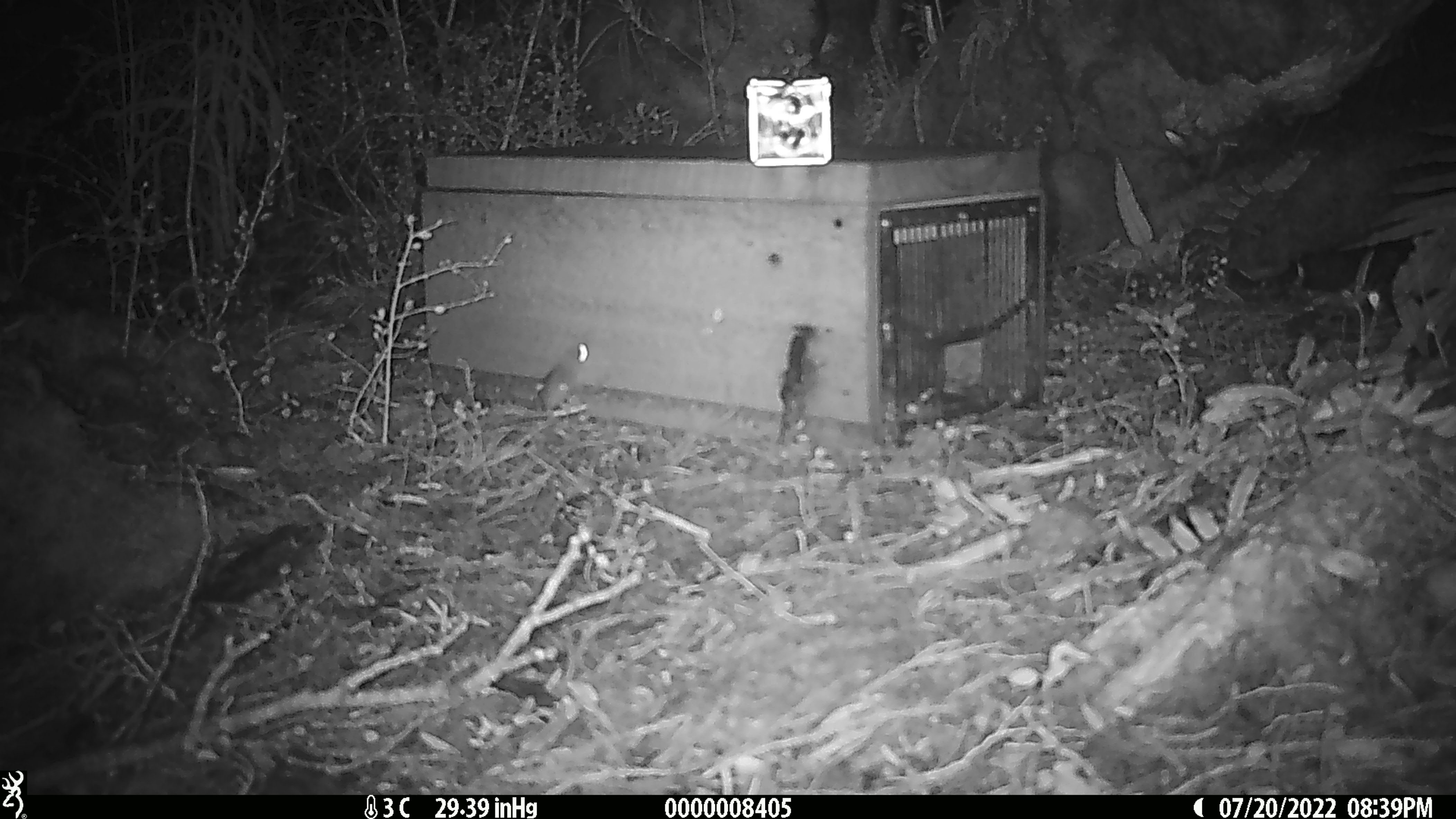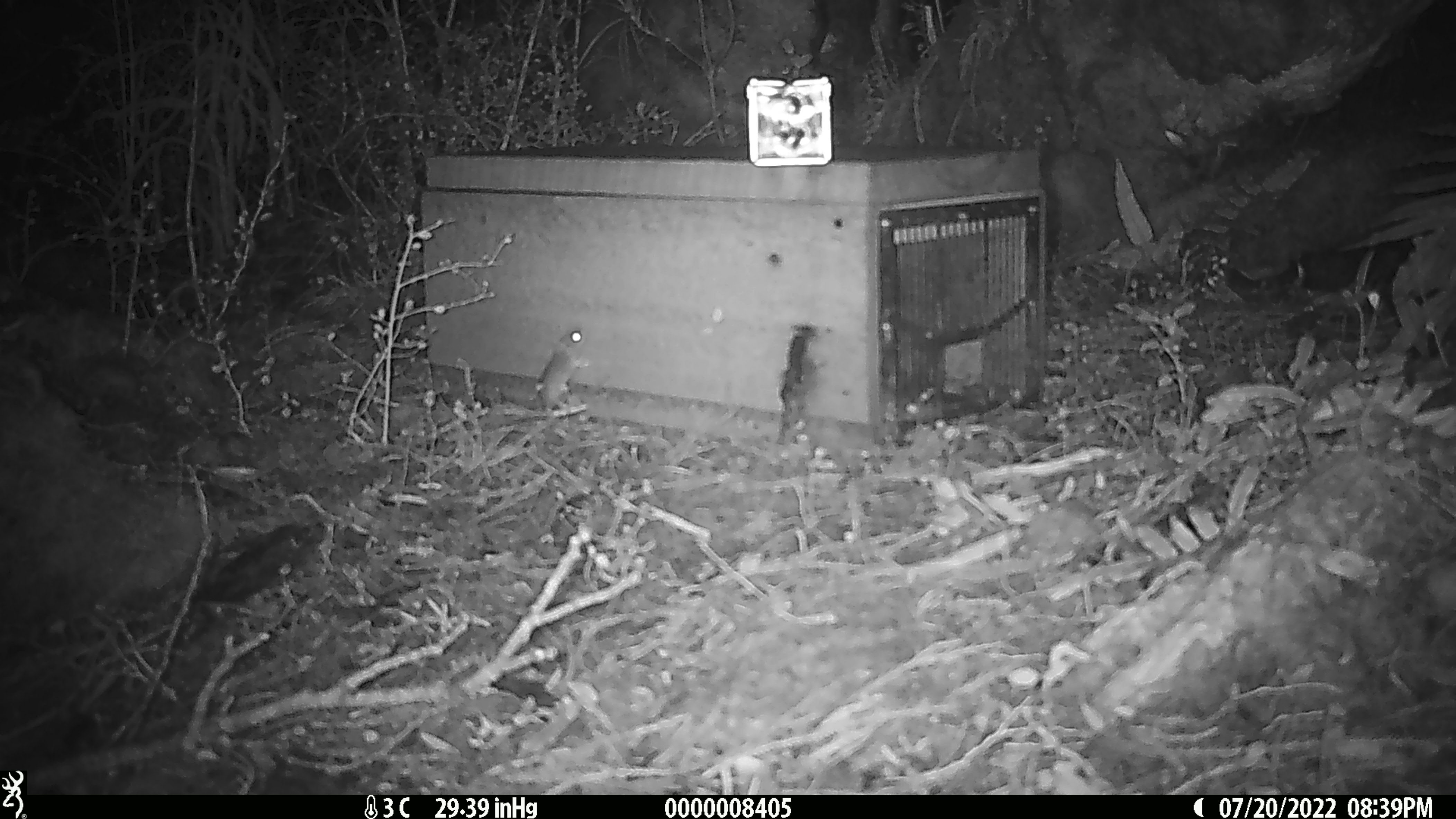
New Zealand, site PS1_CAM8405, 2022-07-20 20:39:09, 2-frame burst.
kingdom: Animalia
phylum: Chordata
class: Mammalia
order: Rodentia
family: Muridae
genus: Mus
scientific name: Mus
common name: mouse